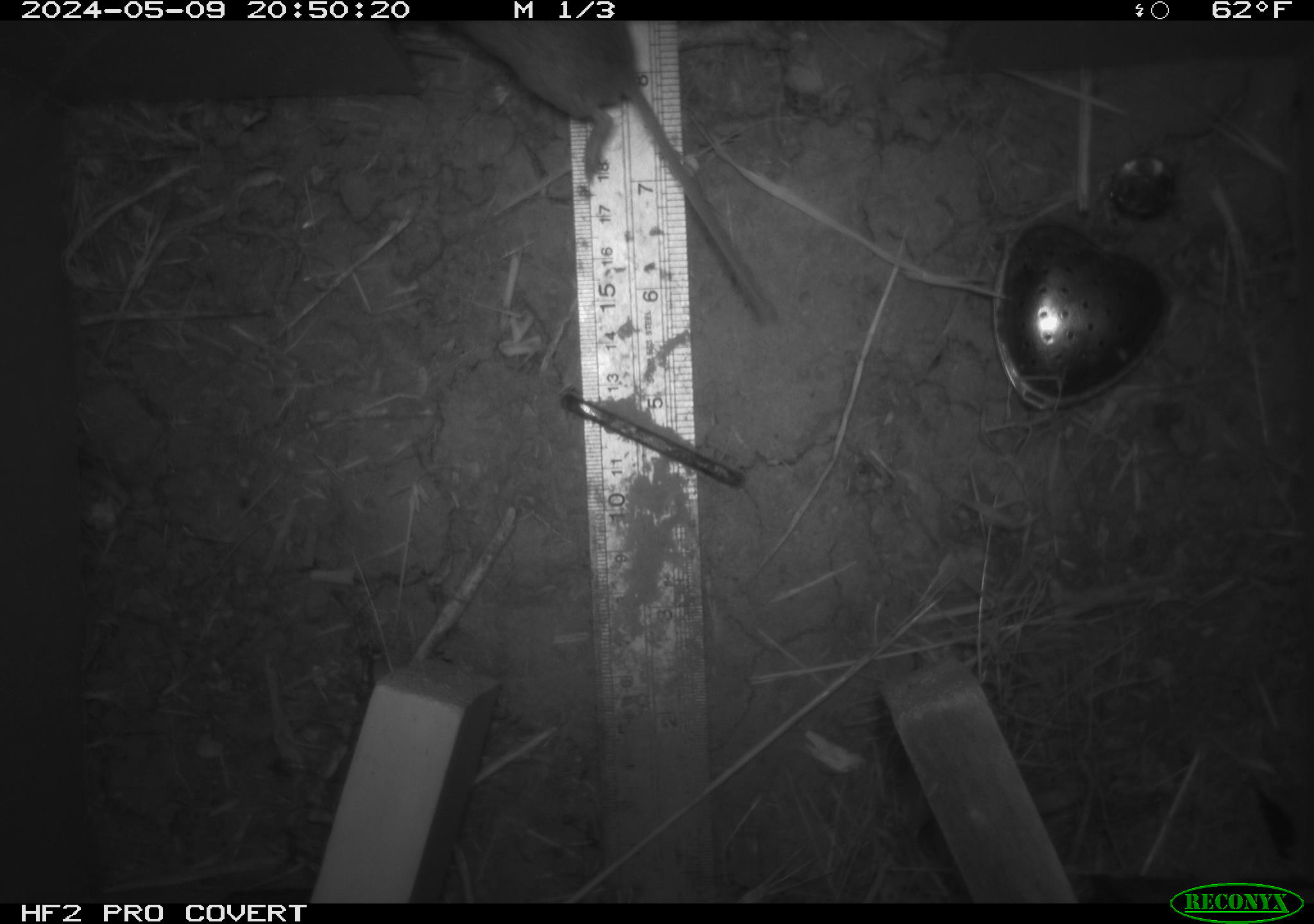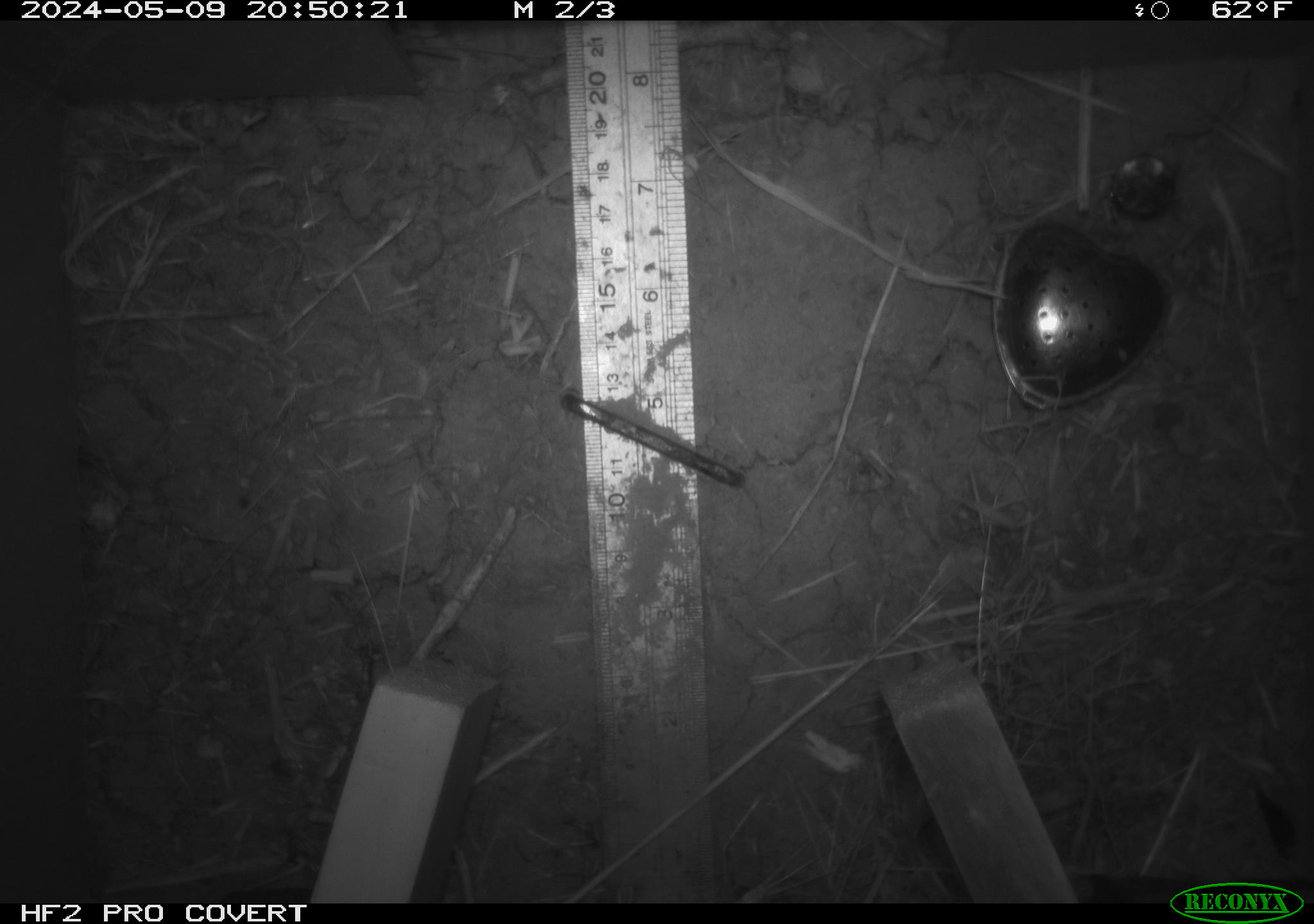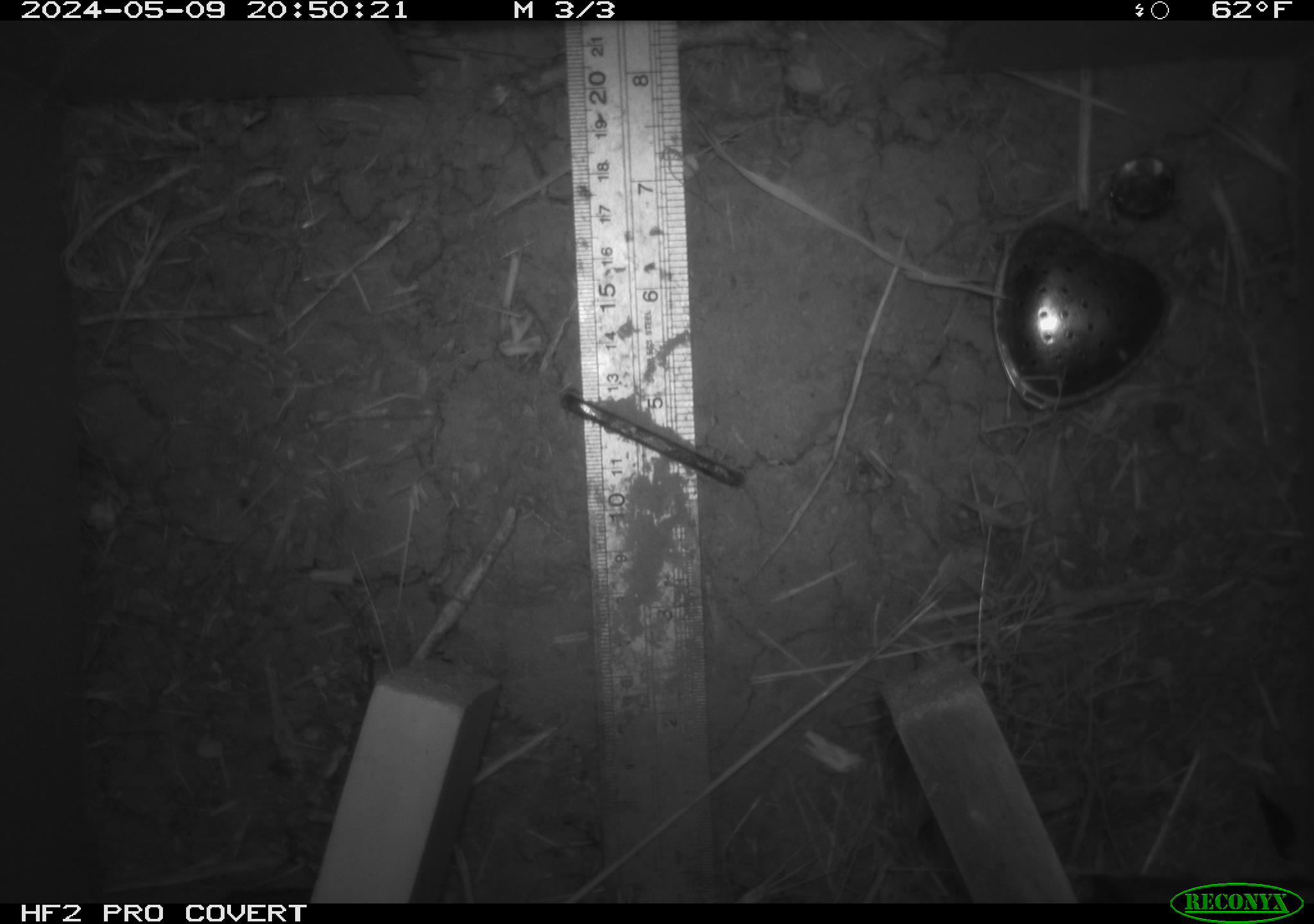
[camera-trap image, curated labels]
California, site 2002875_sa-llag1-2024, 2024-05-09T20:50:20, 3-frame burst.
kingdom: Animalia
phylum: Chordata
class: Mammalia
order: Rodentia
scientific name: Rodentia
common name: mouse species